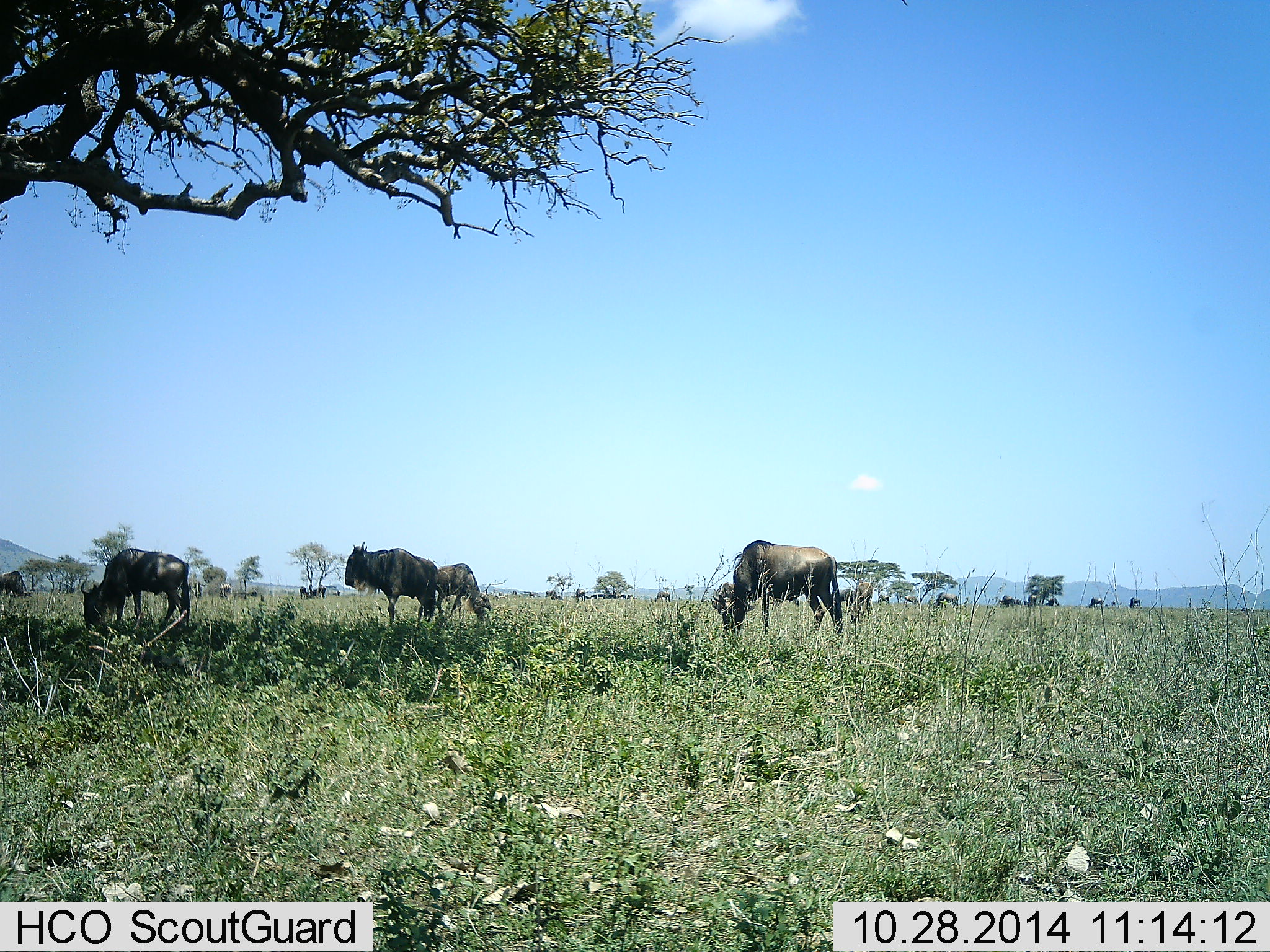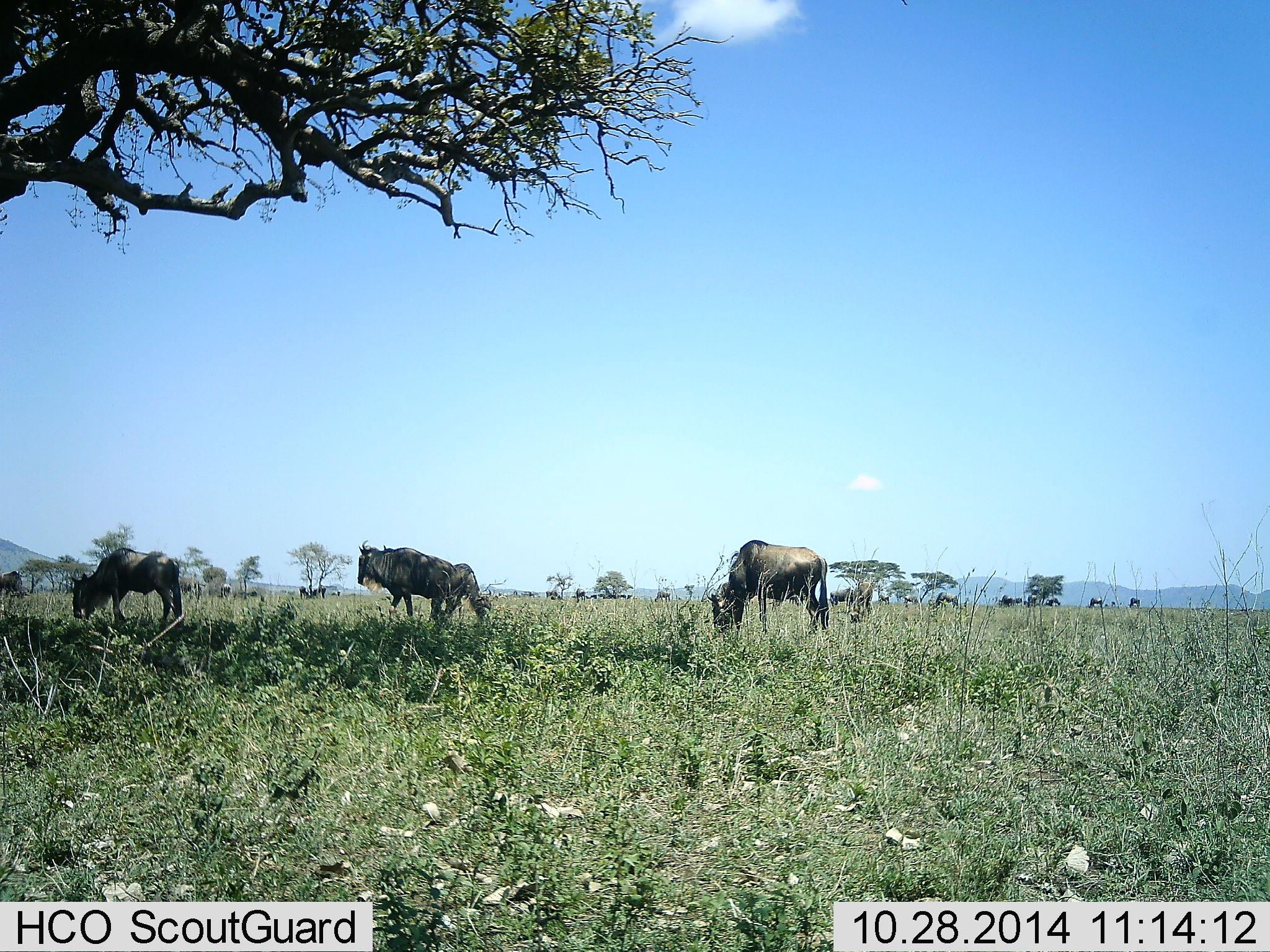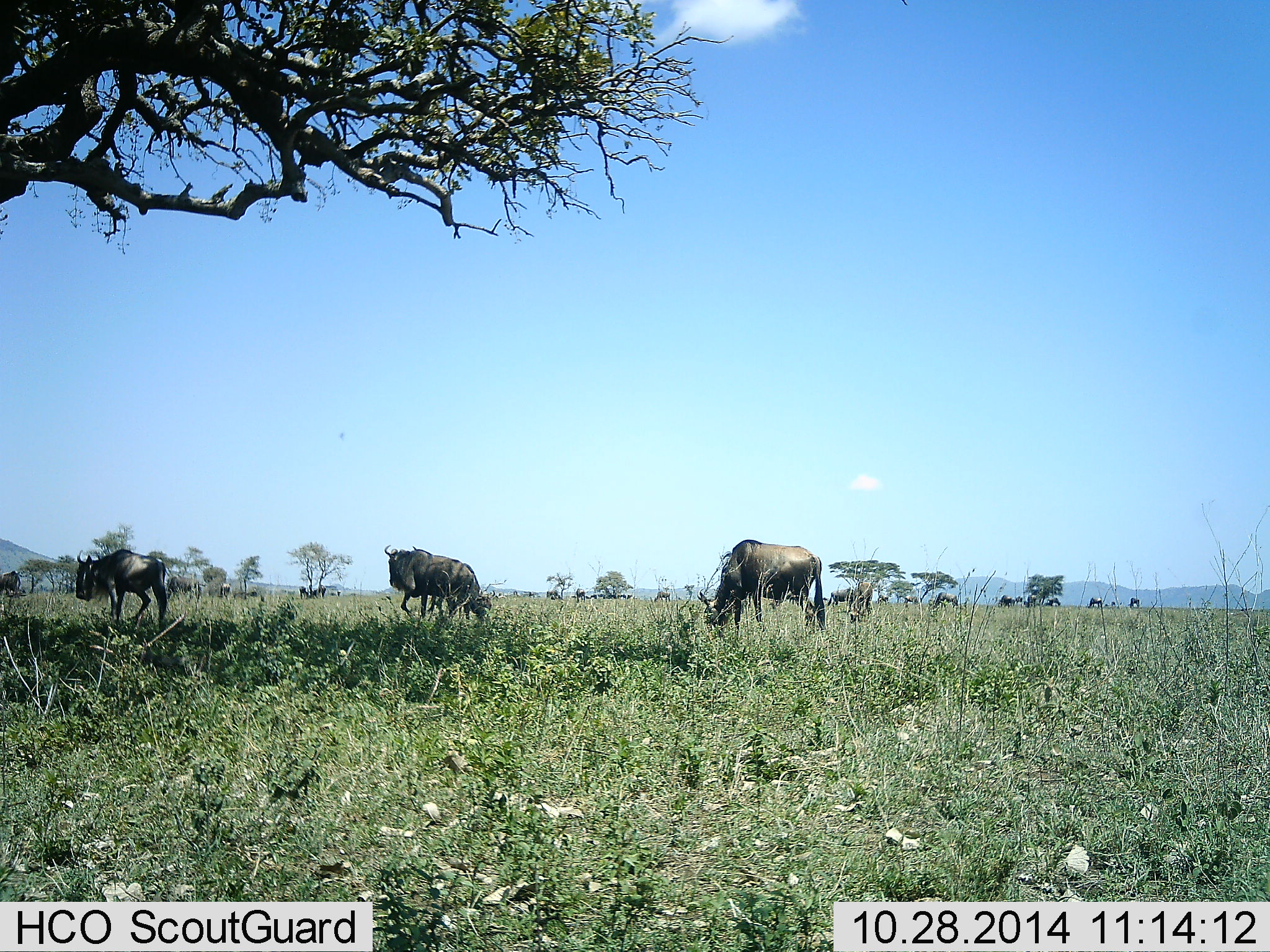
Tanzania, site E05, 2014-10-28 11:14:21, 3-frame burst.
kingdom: Animalia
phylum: Chordata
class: Mammalia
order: Artiodactyla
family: Bovidae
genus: Connochaetes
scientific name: Connochaetes taurinus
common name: blue wildebeest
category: wildebeest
Wildebeest (blue wildebeest) (Connochaetes taurinus), count 11-50. Behavior (volunteer vote fractions): standing 60%, resting 0%, moving 60%, interacting 0%. Young present (vote fraction): 0%. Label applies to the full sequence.